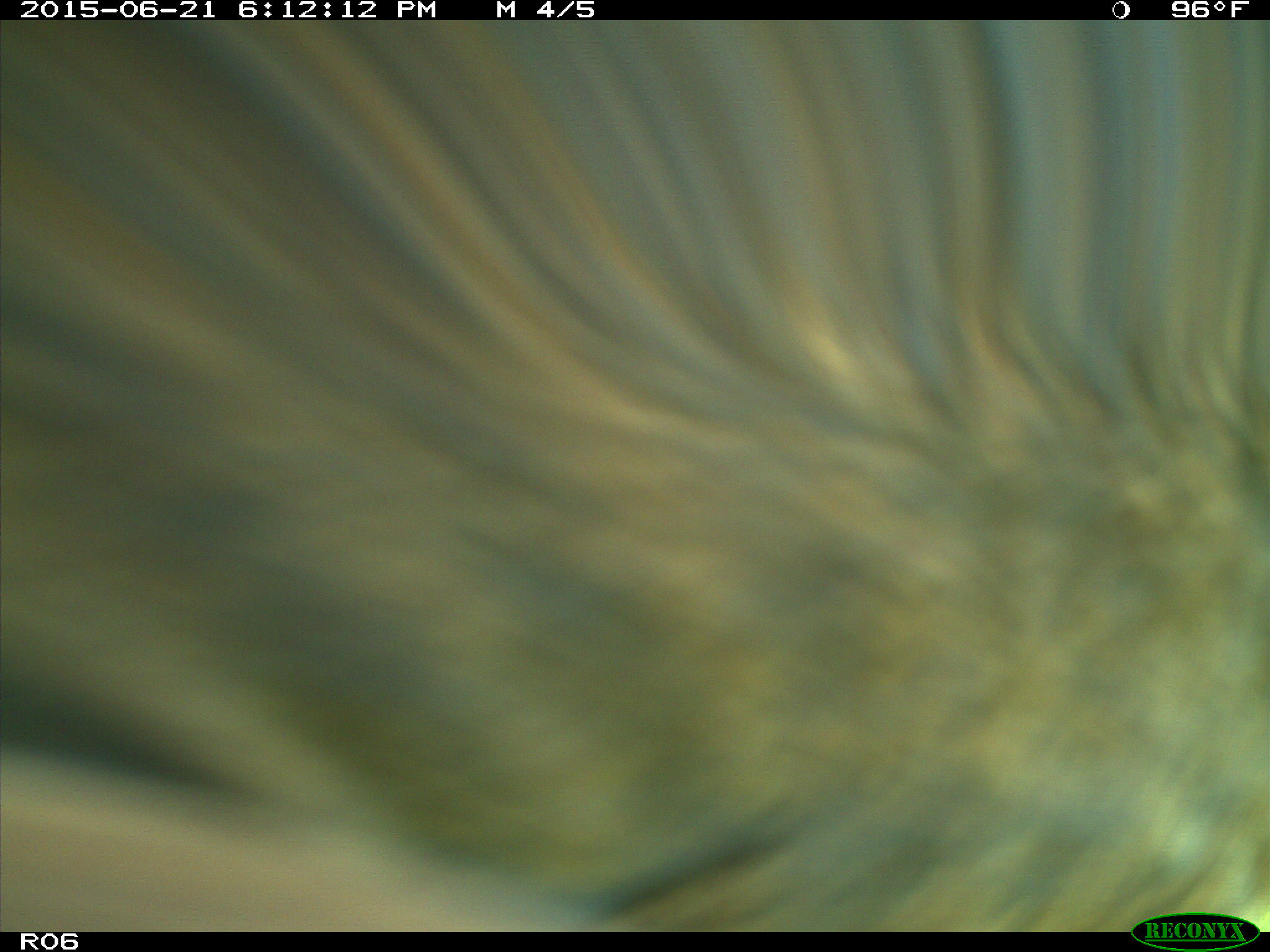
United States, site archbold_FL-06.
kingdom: Animalia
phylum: Chordata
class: Mammalia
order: Artiodactyla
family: Bovidae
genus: Bos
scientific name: Bos taurus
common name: domestic cow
Bos taurus (domestic cow).